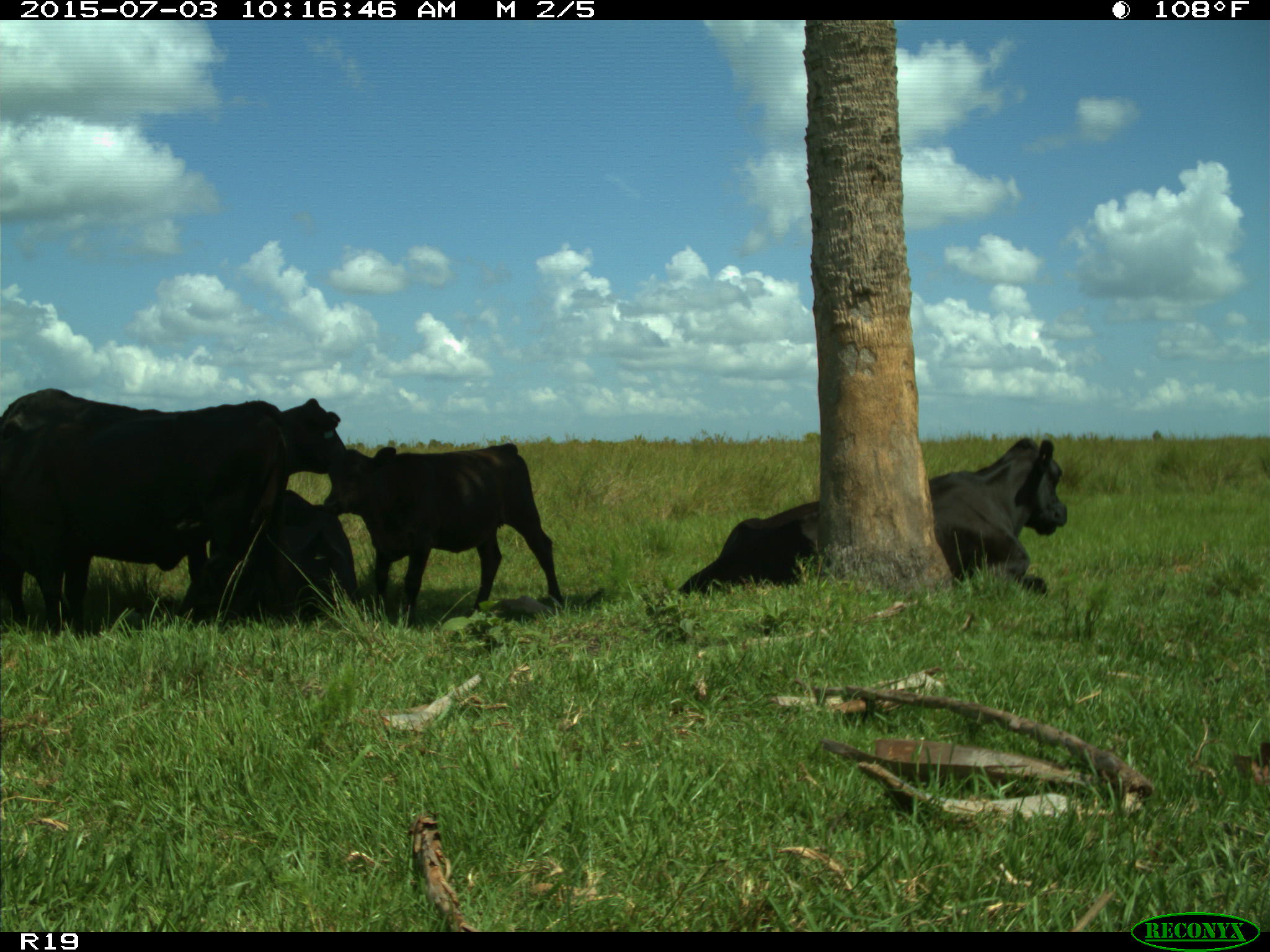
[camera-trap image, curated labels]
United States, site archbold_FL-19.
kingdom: Animalia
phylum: Chordata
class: Mammalia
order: Artiodactyla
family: Bovidae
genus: Bos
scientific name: Bos taurus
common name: domestic cow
Bos taurus (domestic cow).